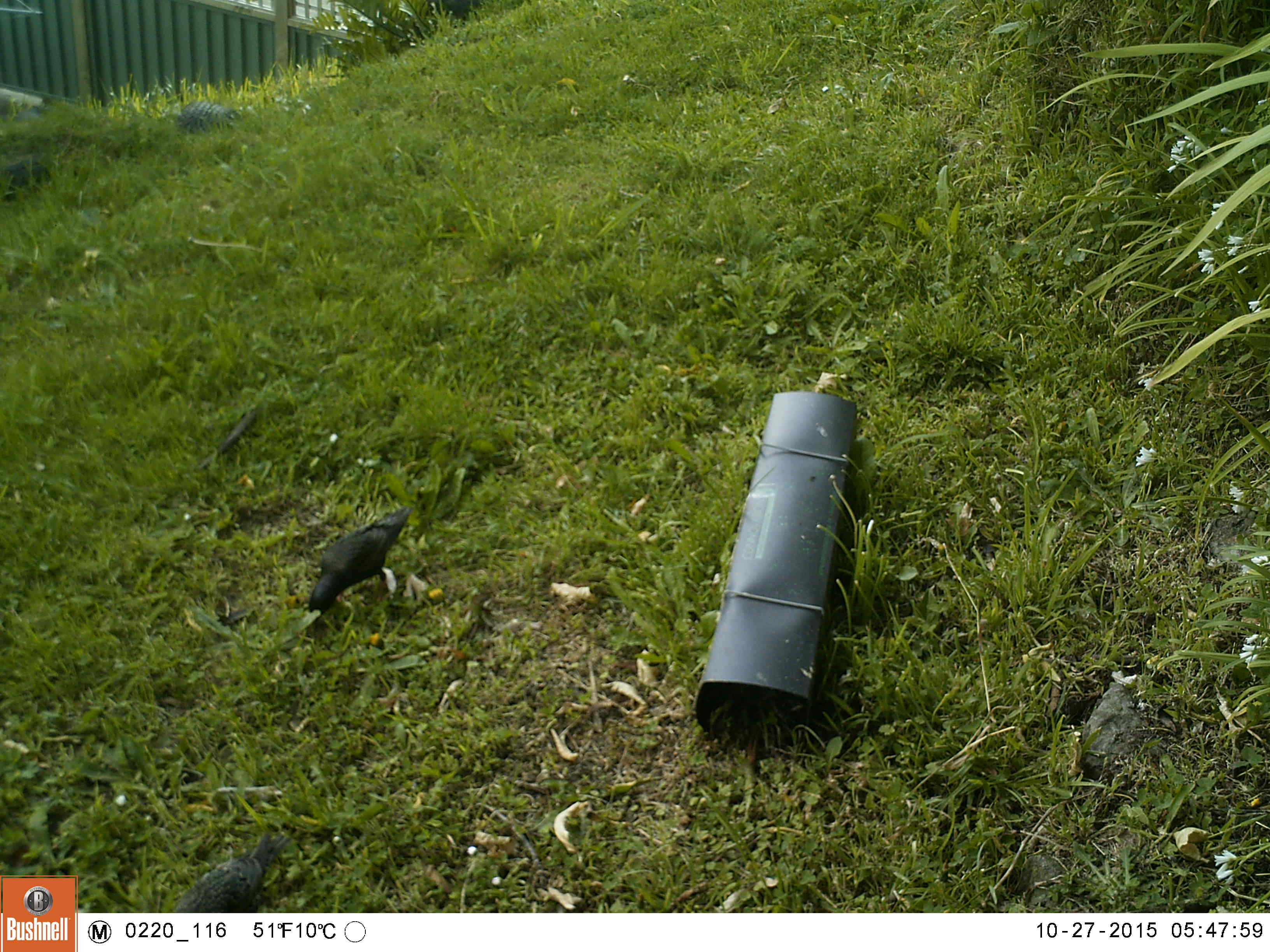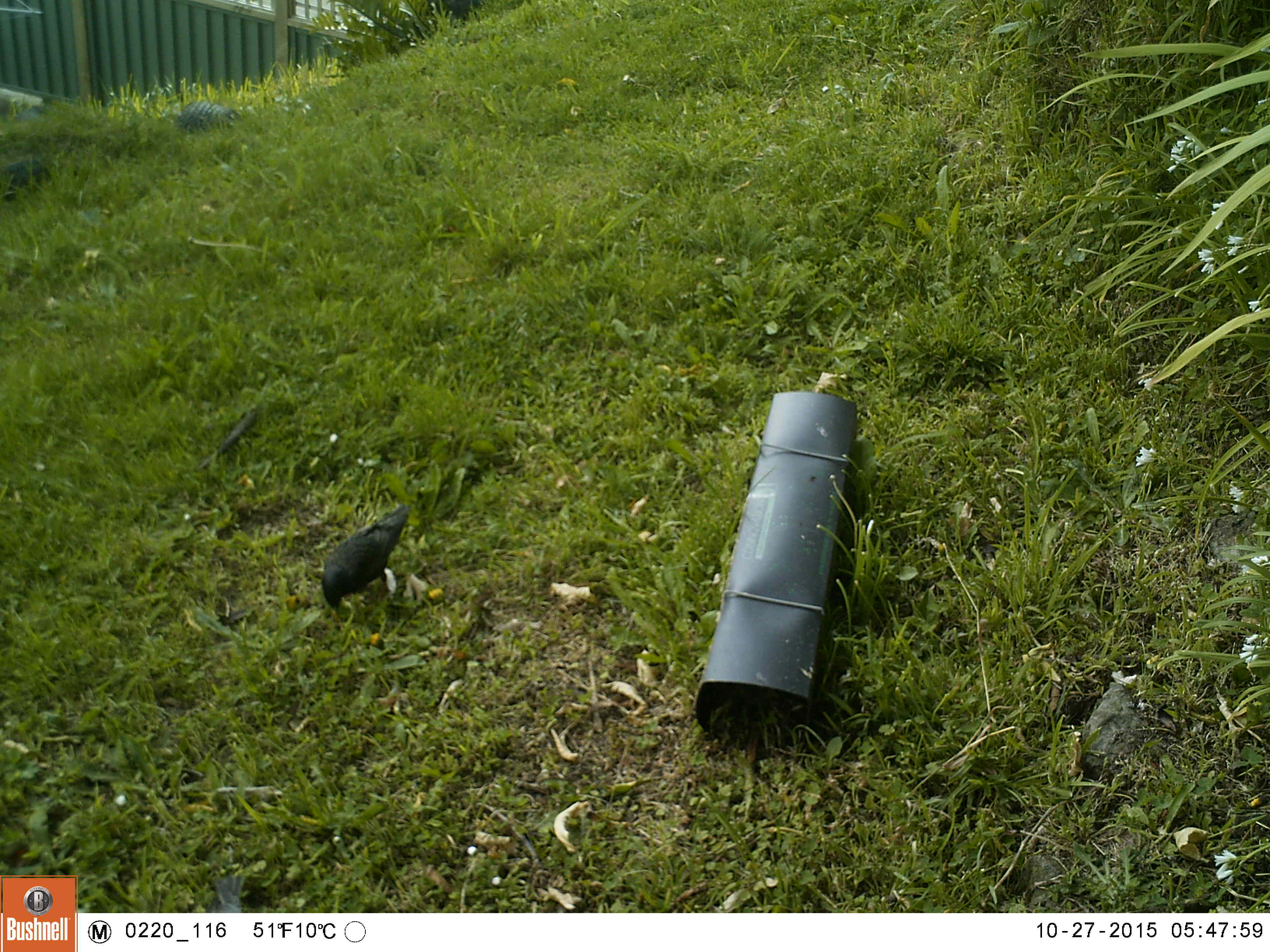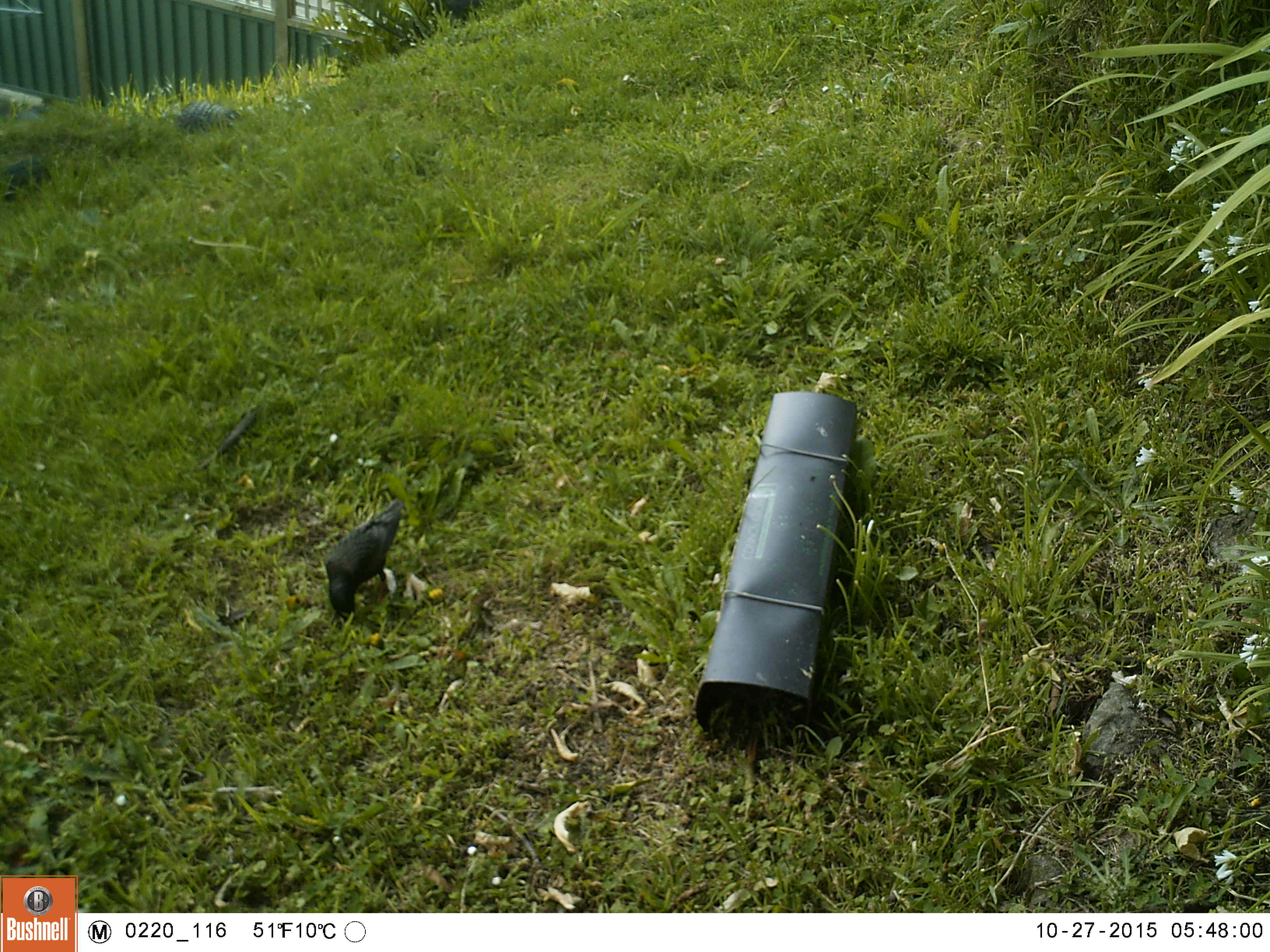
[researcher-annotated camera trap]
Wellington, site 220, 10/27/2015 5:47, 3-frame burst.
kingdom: Animalia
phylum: Chordata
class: Aves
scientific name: Aves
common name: bird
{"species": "bird (Aves)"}